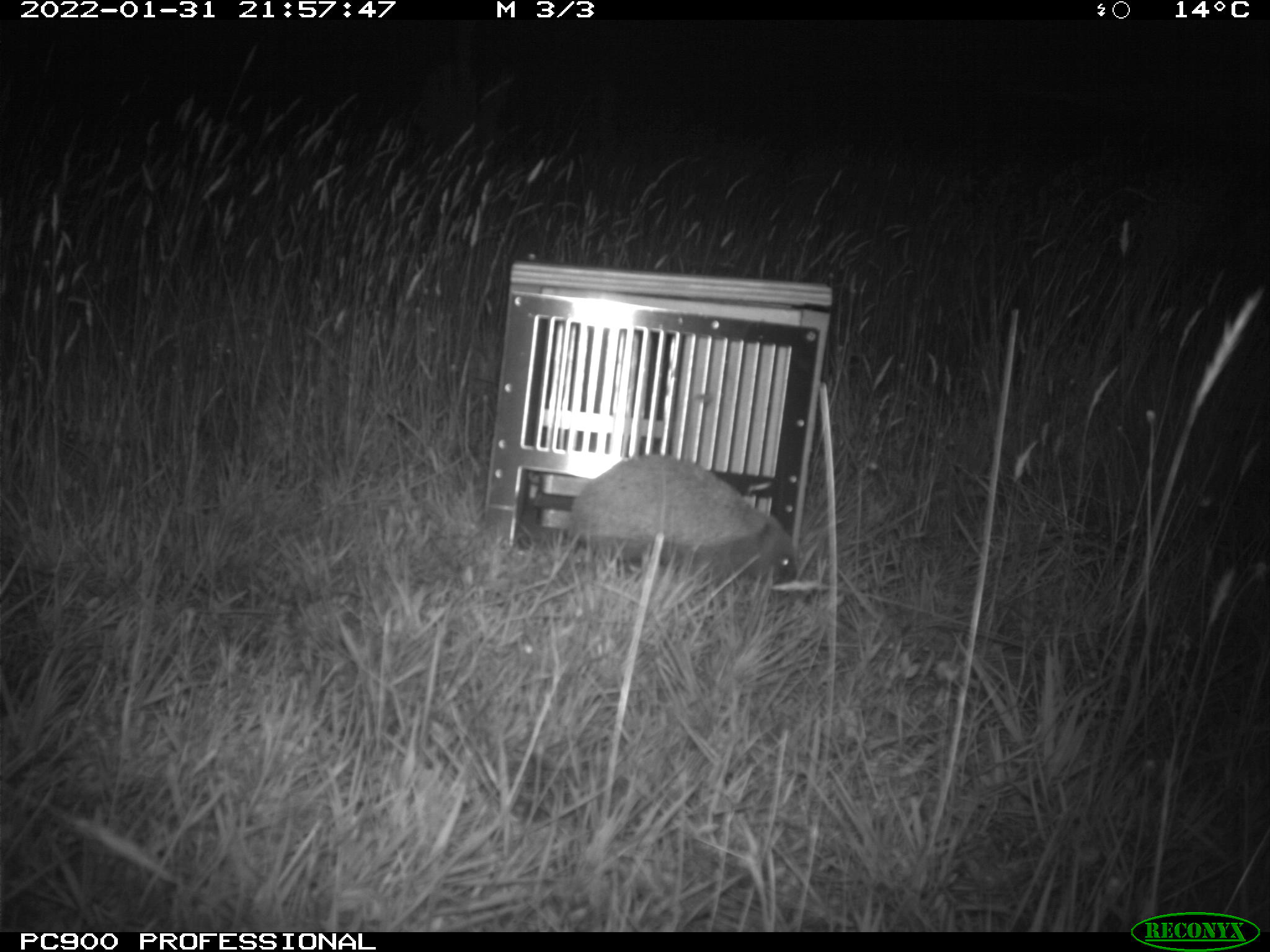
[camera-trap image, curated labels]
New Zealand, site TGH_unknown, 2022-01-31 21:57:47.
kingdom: Animalia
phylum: Chordata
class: Mammalia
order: Eulipotyphla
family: Erinaceidae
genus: Erinaceus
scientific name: Erinaceus europaeus europaeus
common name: european hedgehog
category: hedgehog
Hedgehog (european hedgehog) (Erinaceus europaeus europaeus).